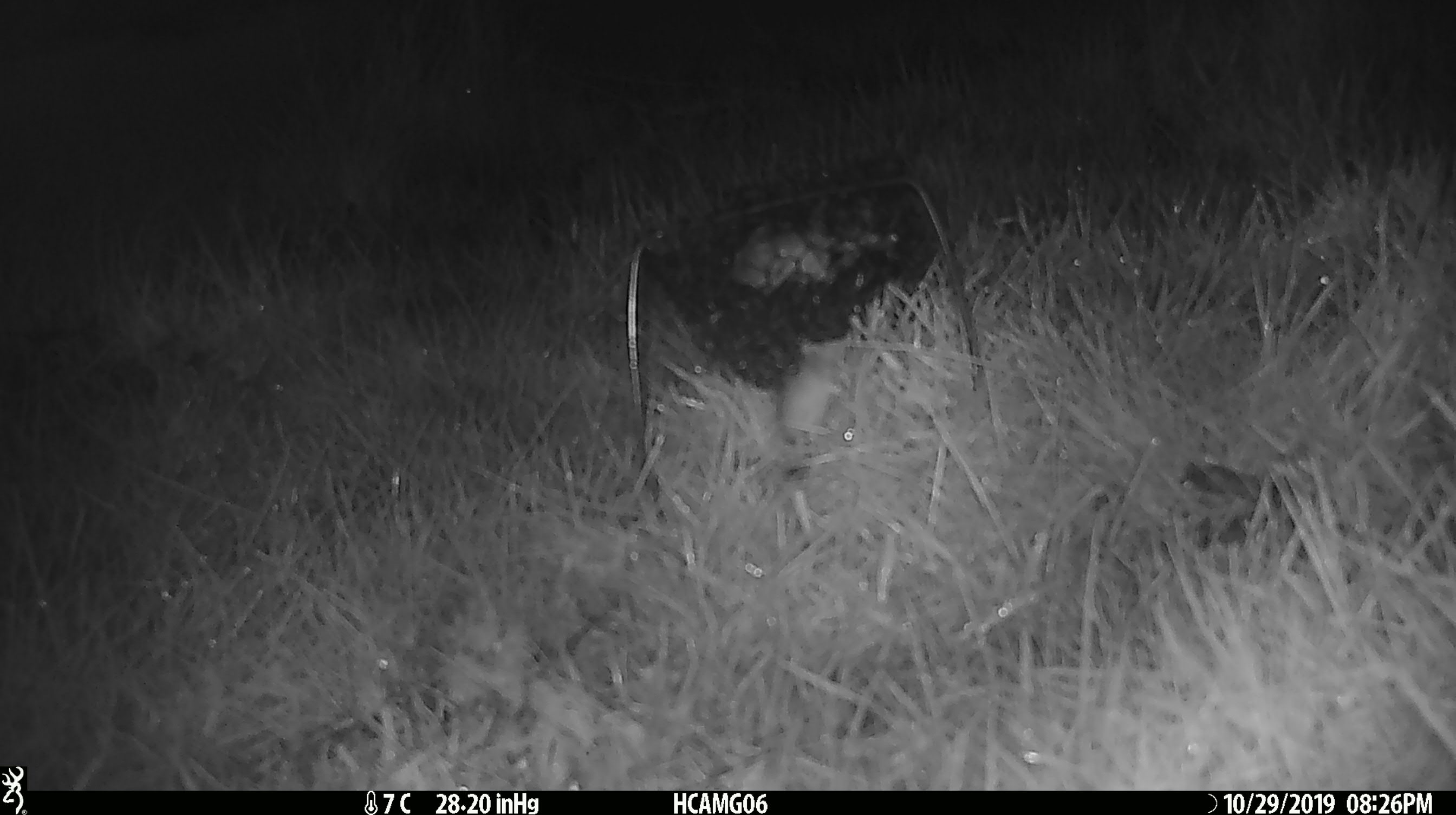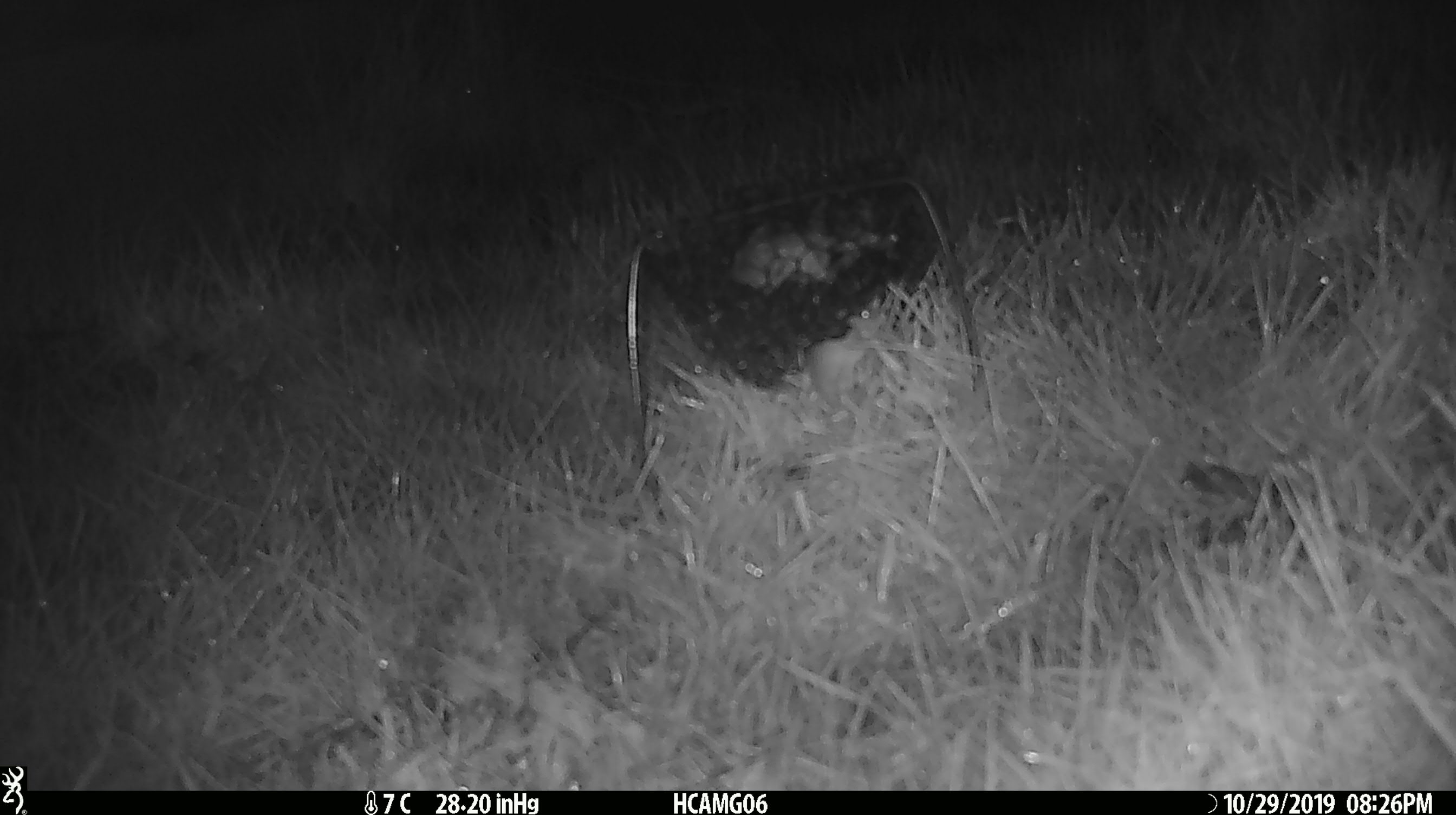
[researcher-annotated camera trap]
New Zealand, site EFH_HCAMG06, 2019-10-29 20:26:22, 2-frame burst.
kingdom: Animalia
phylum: Chordata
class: Mammalia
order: Rodentia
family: Muridae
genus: Mus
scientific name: Mus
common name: mouse